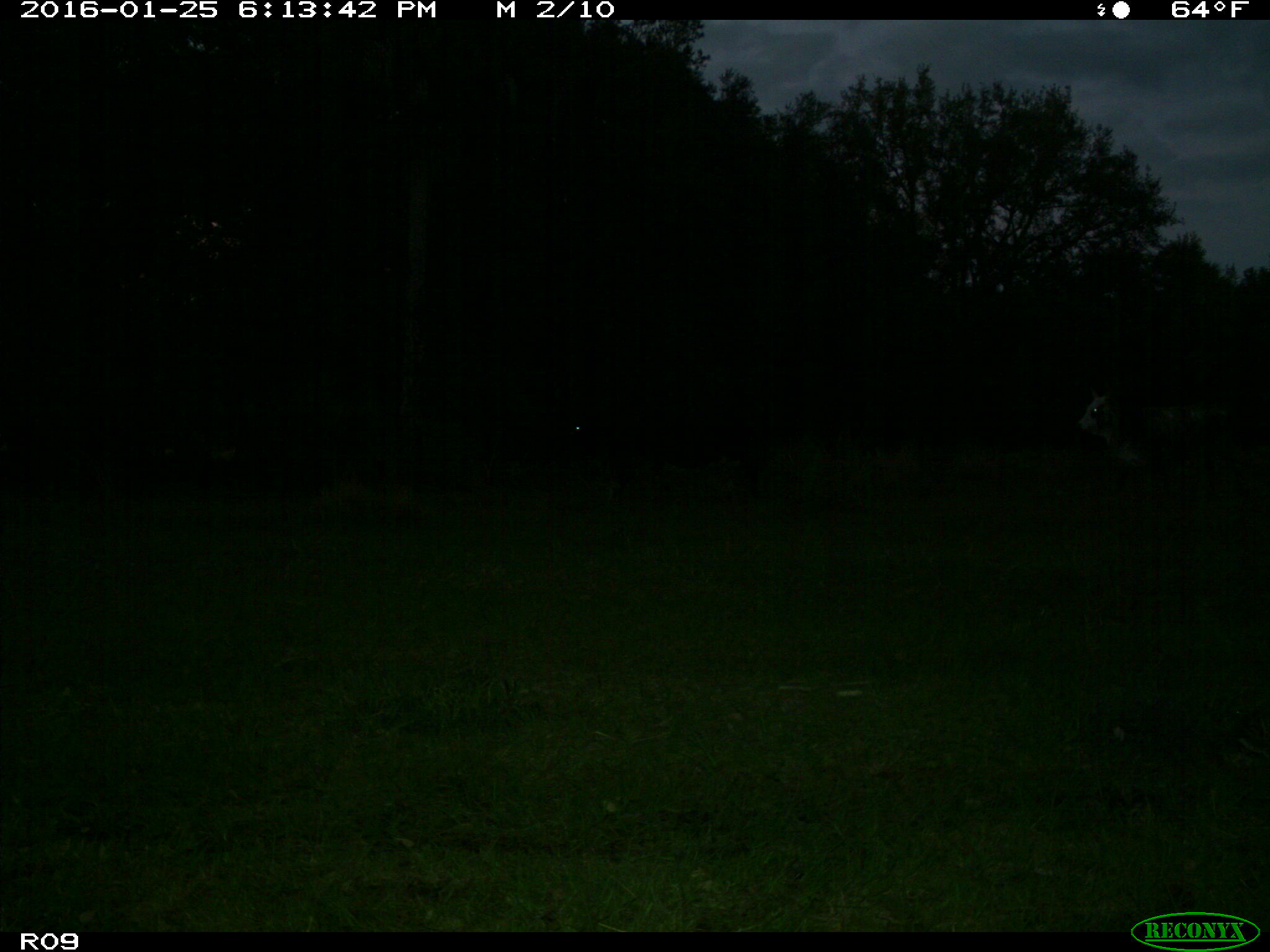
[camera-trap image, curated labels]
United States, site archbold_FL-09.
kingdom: Animalia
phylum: Chordata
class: Mammalia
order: Artiodactyla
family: Bovidae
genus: Bos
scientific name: Bos taurus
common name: domestic cow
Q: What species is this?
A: Bos taurus (domestic cow).